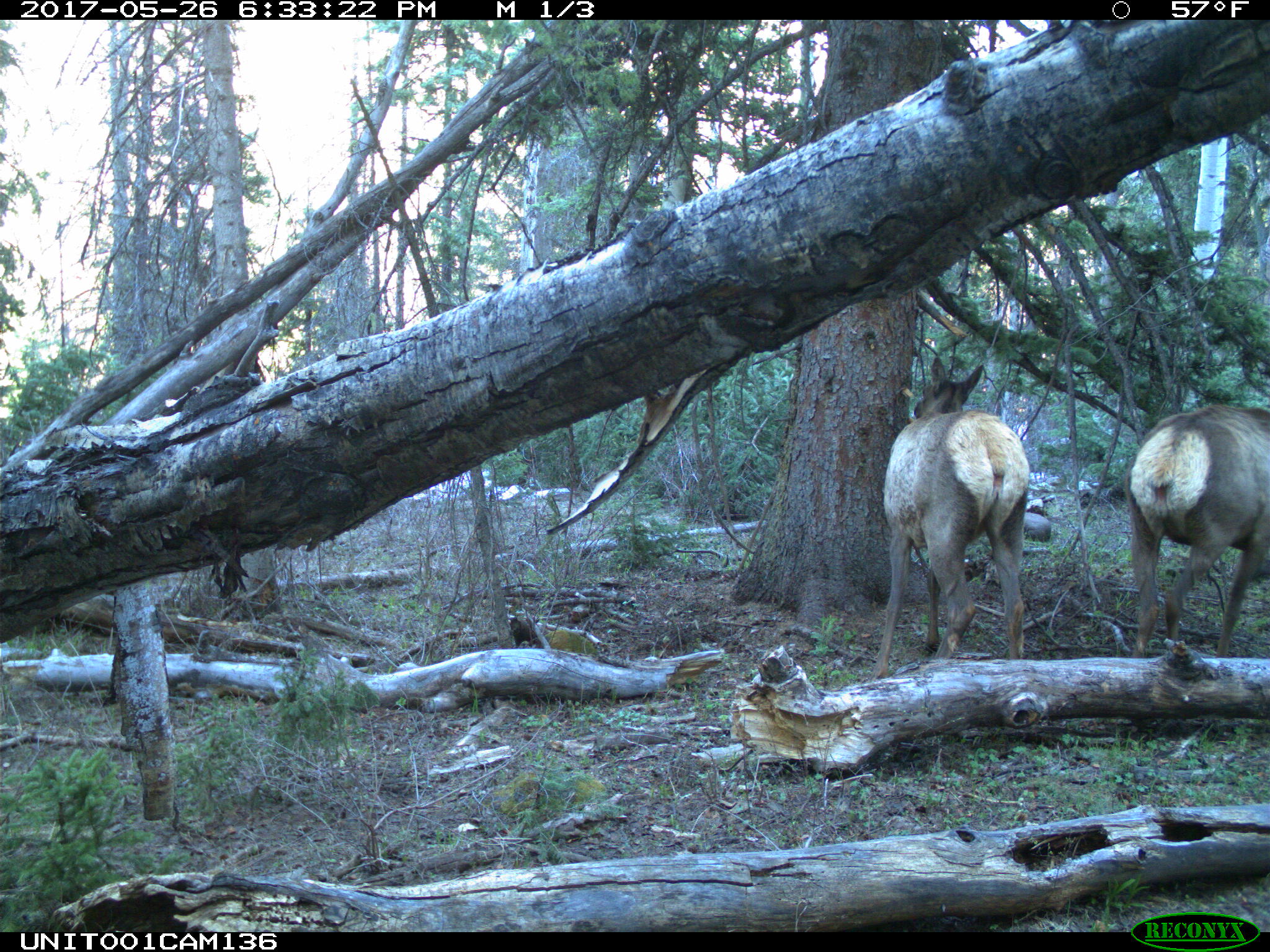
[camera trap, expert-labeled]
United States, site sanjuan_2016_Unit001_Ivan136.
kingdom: Animalia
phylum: Chordata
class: Mammalia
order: Artiodactyla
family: Cervidae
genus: Cervus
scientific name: Cervus elaphus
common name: red deer